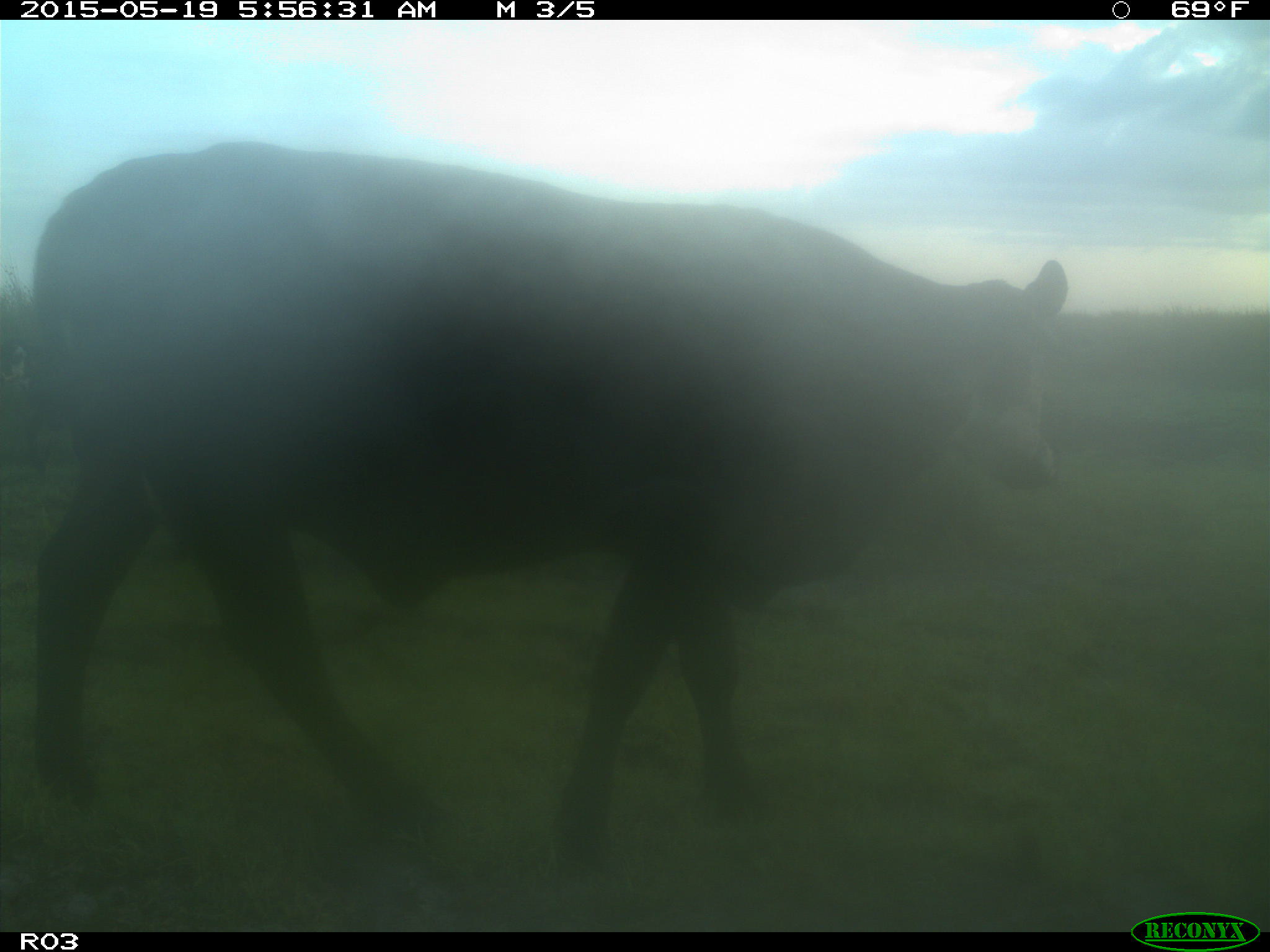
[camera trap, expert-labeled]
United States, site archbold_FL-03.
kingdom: Animalia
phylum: Chordata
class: Mammalia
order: Artiodactyla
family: Bovidae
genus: Bos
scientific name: Bos taurus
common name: domestic cow